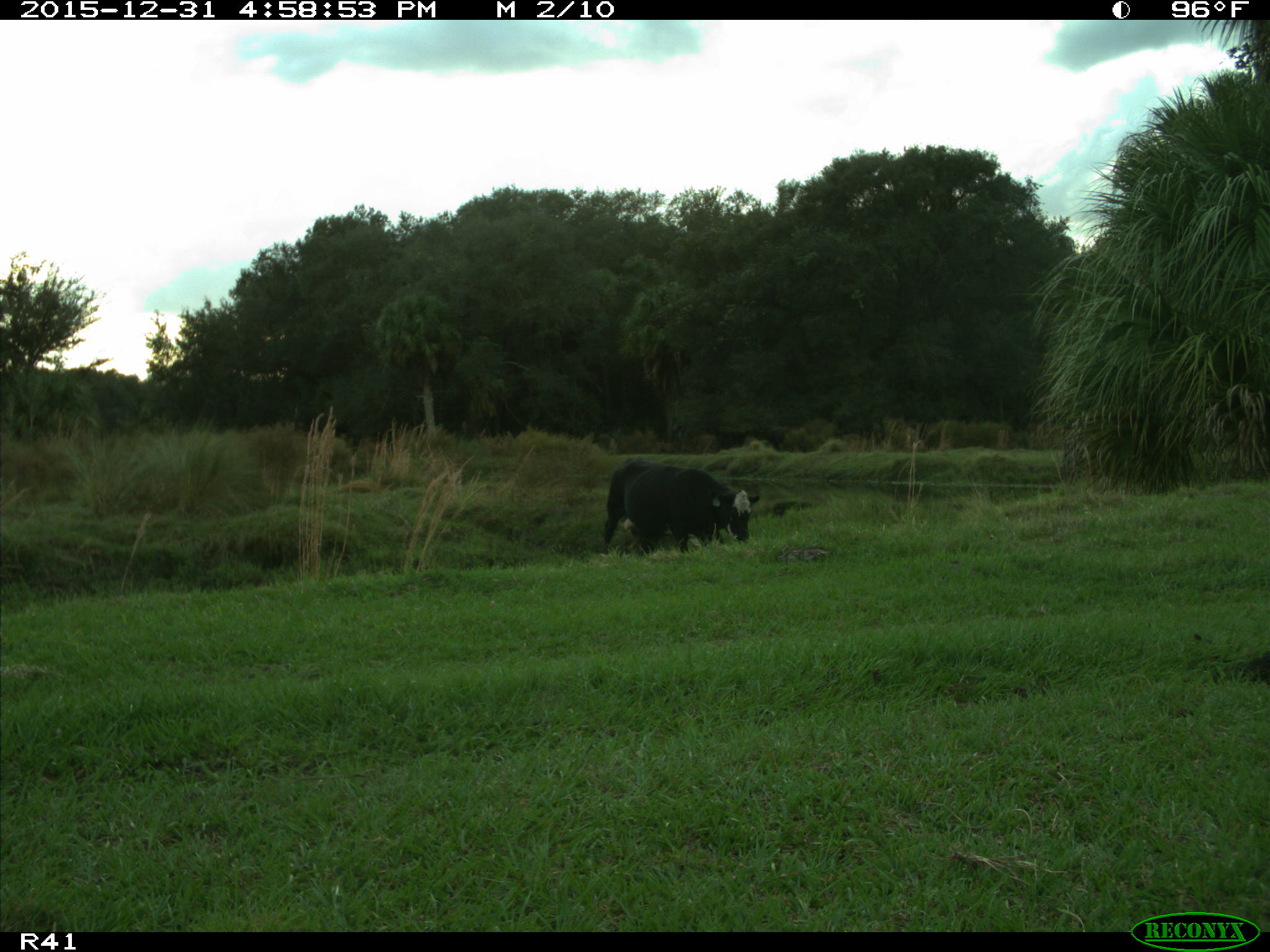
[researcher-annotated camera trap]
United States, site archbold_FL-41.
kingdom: Animalia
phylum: Chordata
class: Mammalia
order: Artiodactyla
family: Bovidae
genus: Bos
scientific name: Bos taurus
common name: domestic cow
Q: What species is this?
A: Bos taurus (domestic cow).